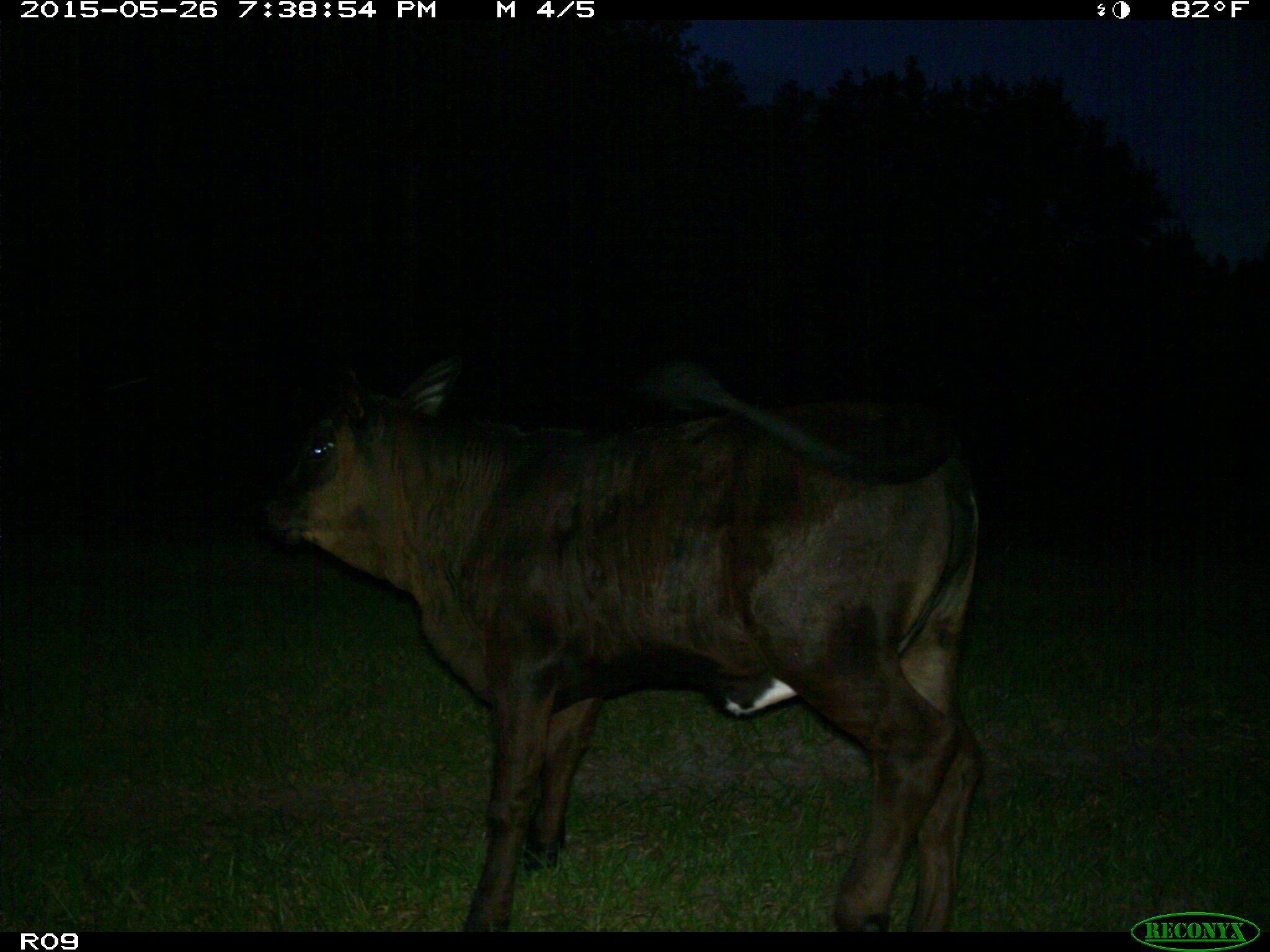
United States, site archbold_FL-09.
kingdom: Animalia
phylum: Chordata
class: Mammalia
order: Artiodactyla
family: Bovidae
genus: Bos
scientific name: Bos taurus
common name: domestic cow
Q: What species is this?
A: Bos taurus (domestic cow).